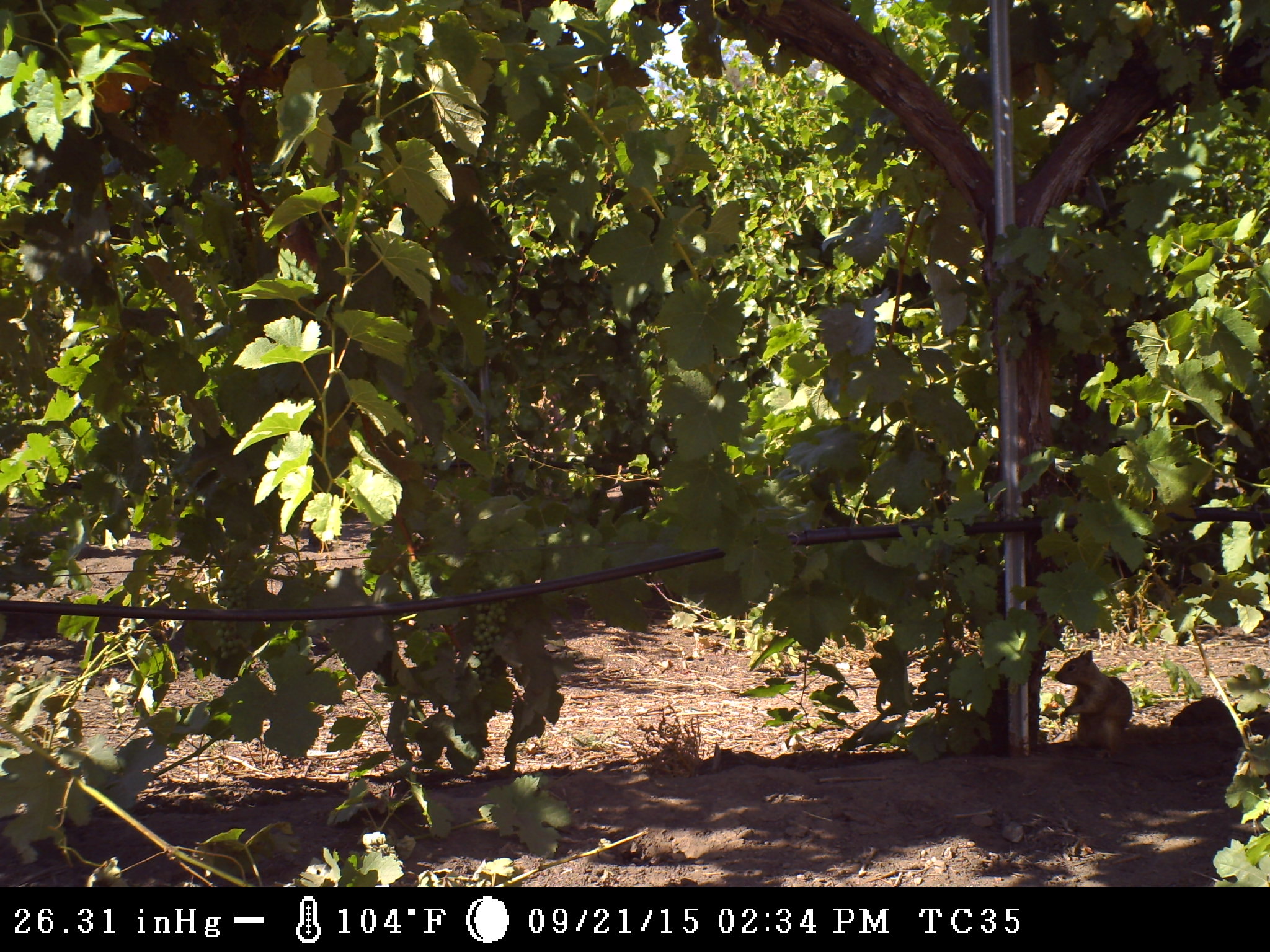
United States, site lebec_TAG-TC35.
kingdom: Animalia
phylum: Chordata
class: Mammalia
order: Rodentia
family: Sciuridae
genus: Otospermophilus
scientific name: Otospermophilus beecheyi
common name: california ground squirrel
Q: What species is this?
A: Otospermophilus beecheyi (california ground squirrel).